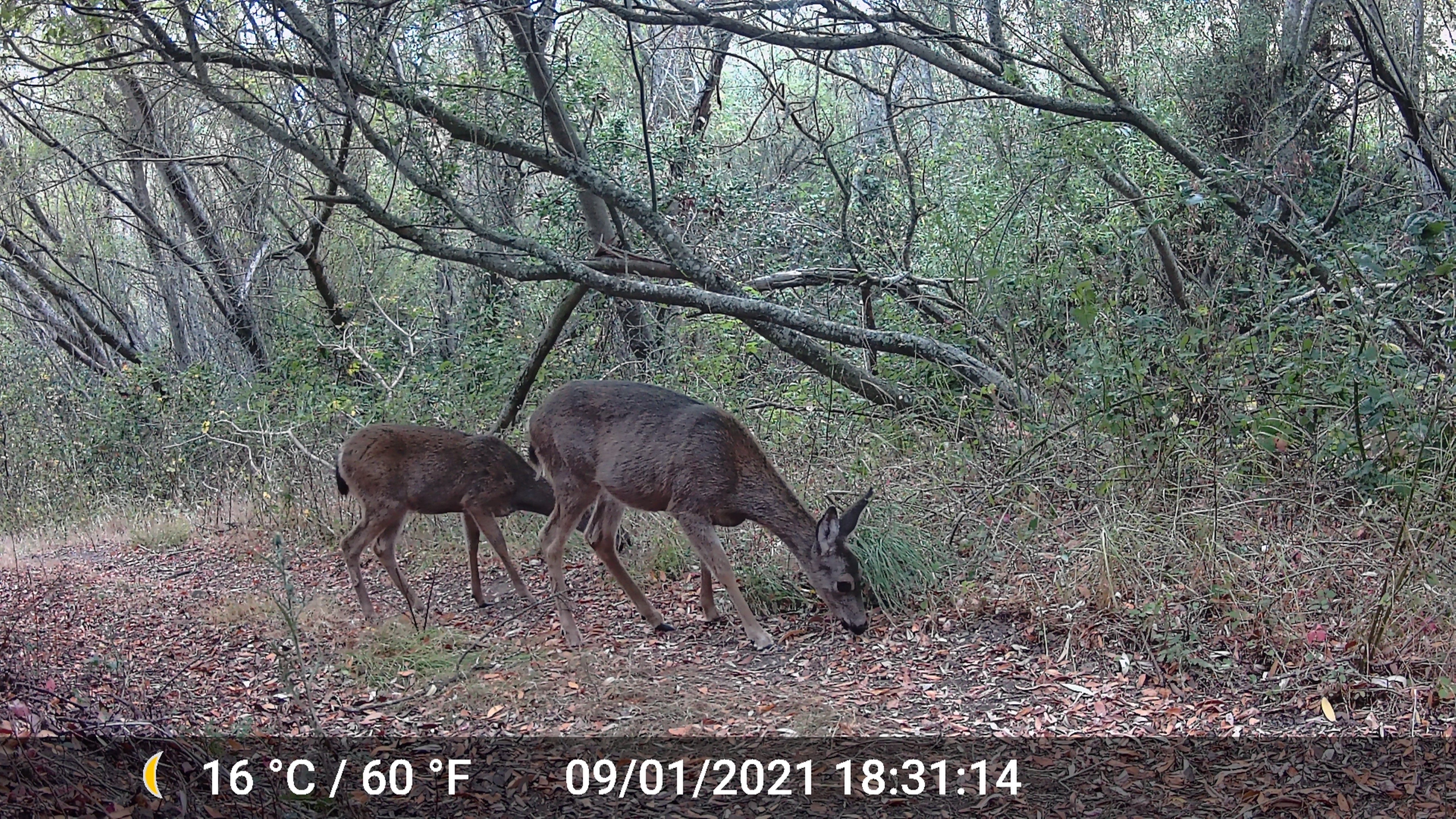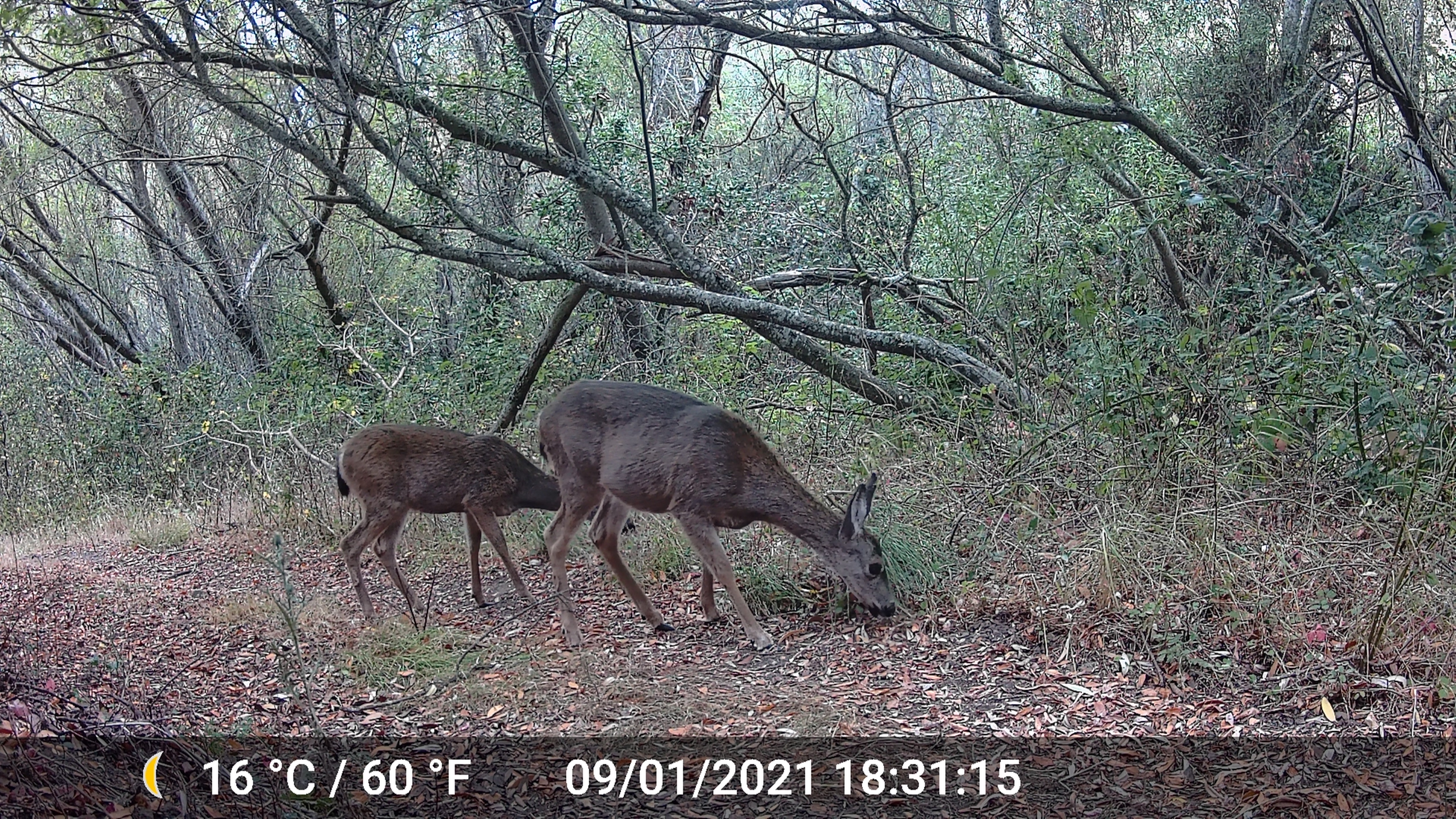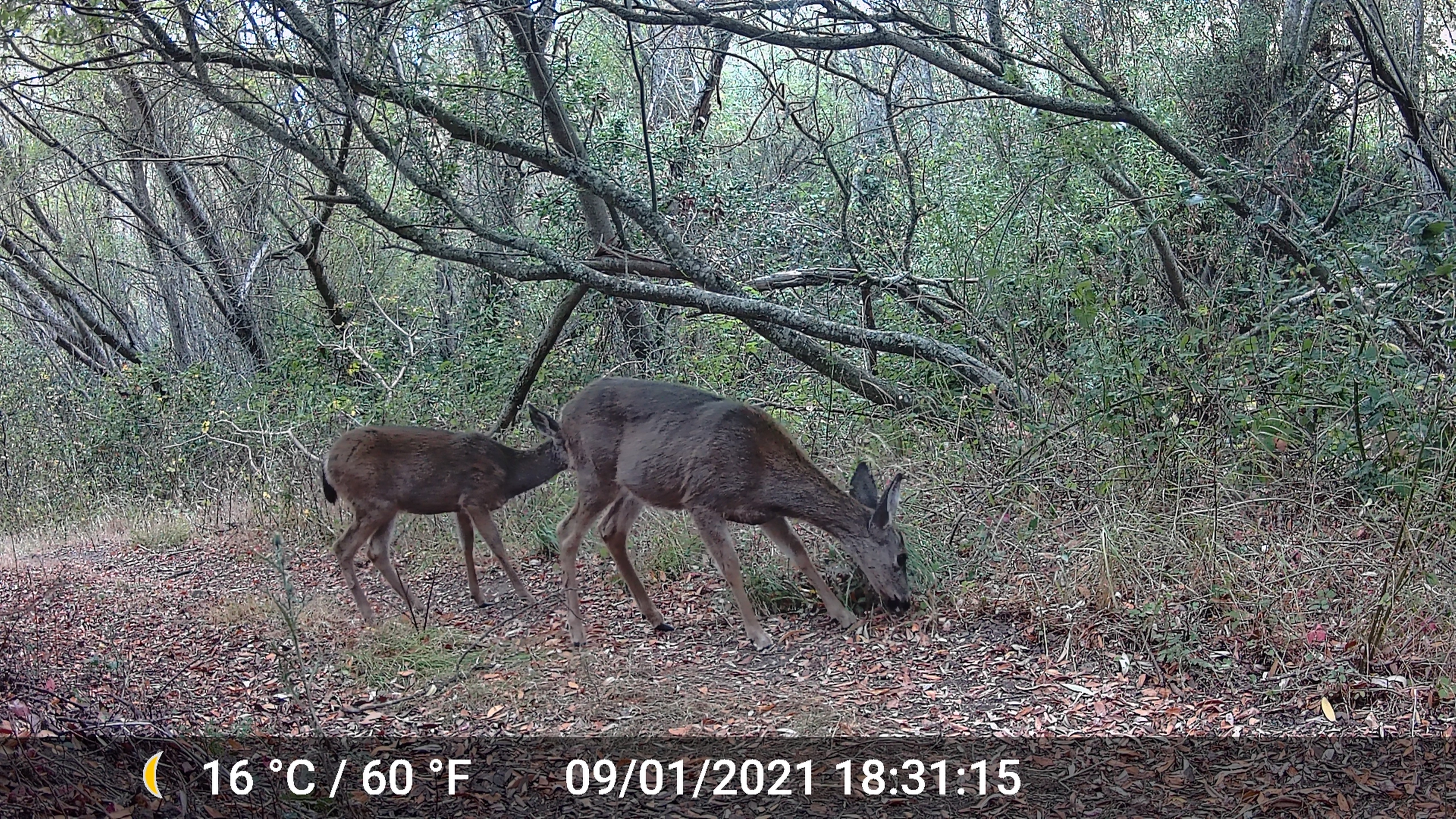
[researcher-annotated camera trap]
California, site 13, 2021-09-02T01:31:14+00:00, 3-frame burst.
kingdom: Animalia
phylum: Chordata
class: Mammalia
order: Artiodactyla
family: Cervidae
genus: Odocoileus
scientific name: Odocoileus hemionus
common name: mule deer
Mule deer (Odocoileus hemionus).